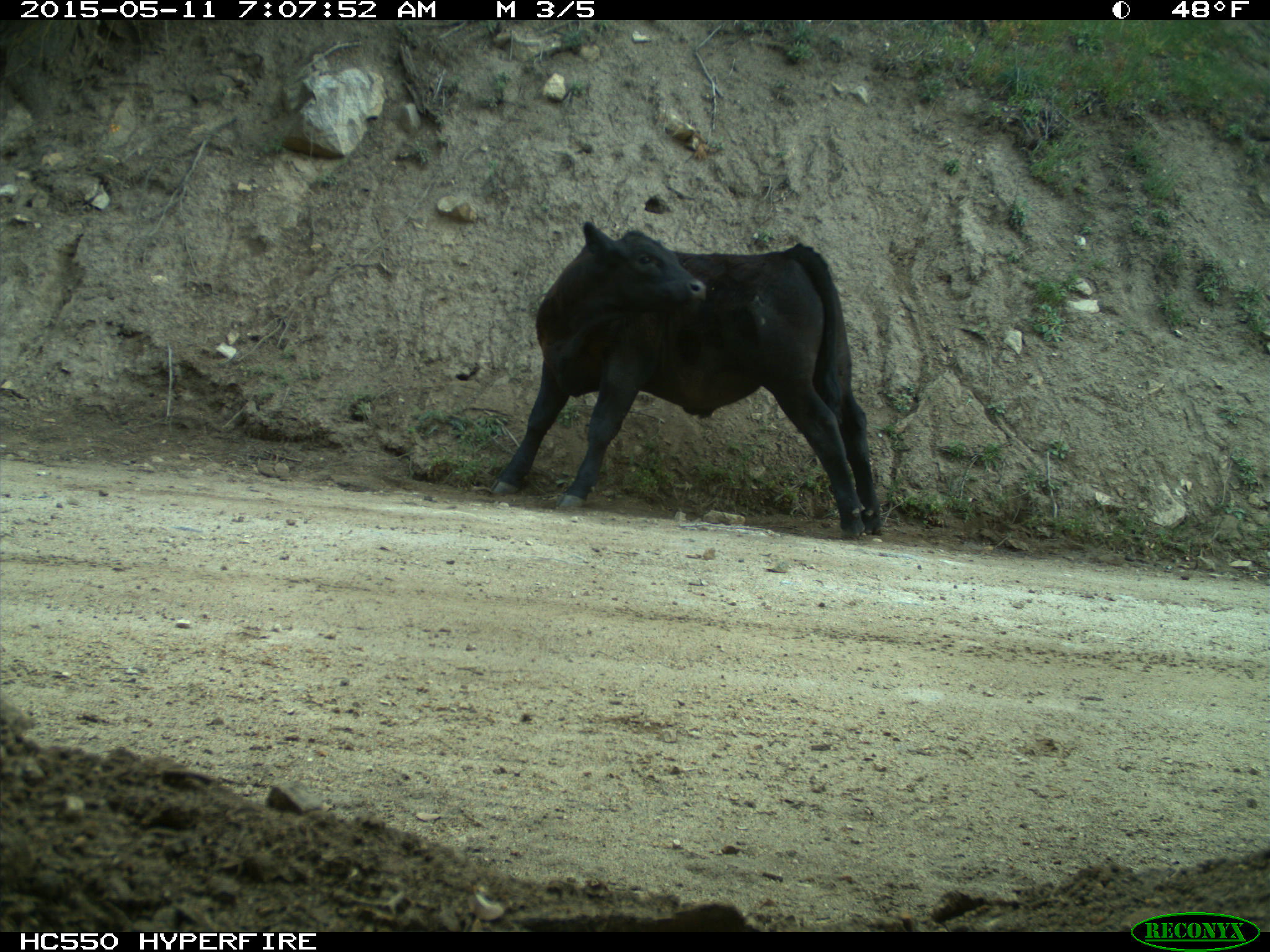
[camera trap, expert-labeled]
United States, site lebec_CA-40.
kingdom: Animalia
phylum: Chordata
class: Mammalia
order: Artiodactyla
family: Bovidae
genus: Bos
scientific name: Bos taurus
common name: domestic cow